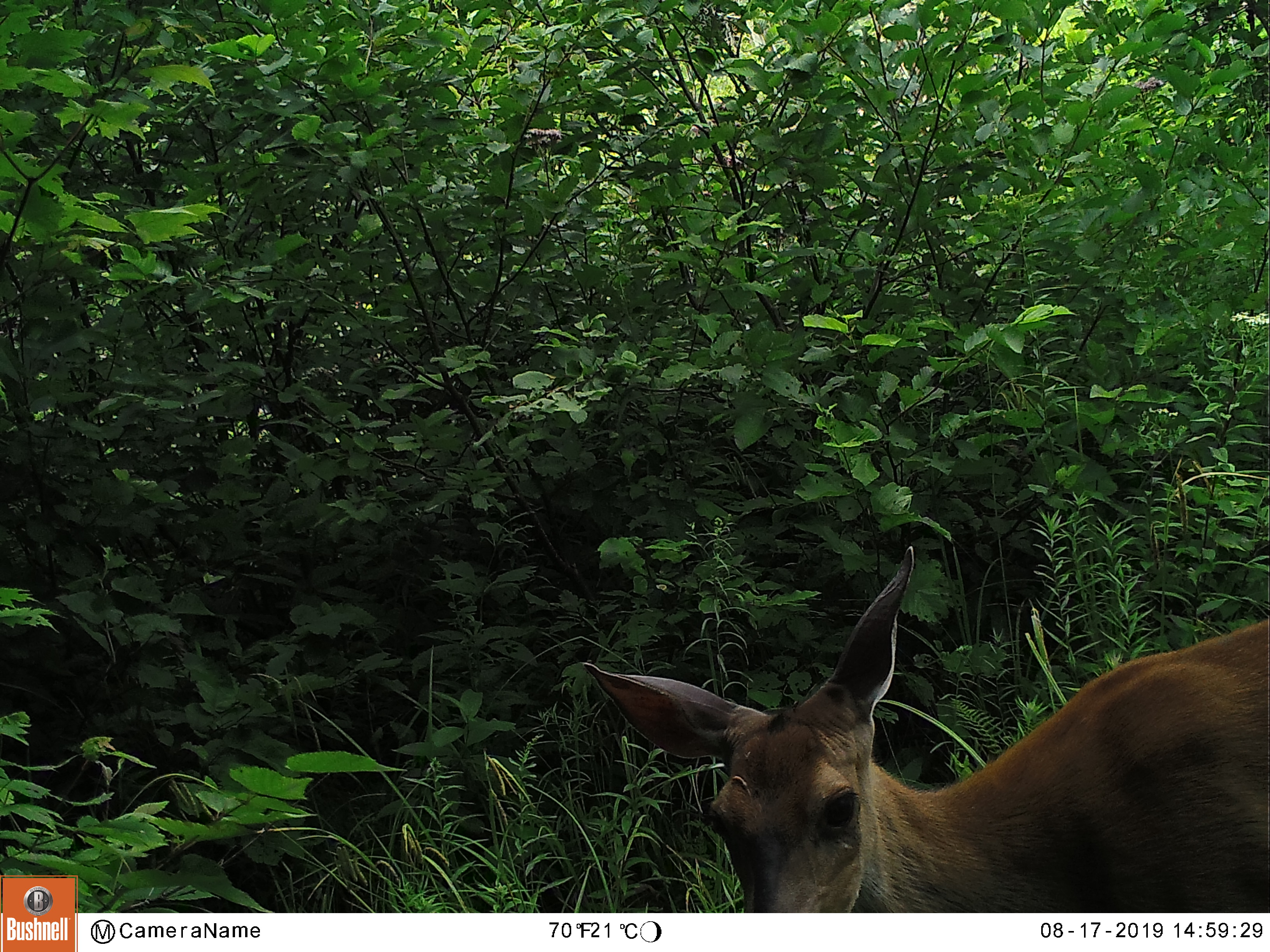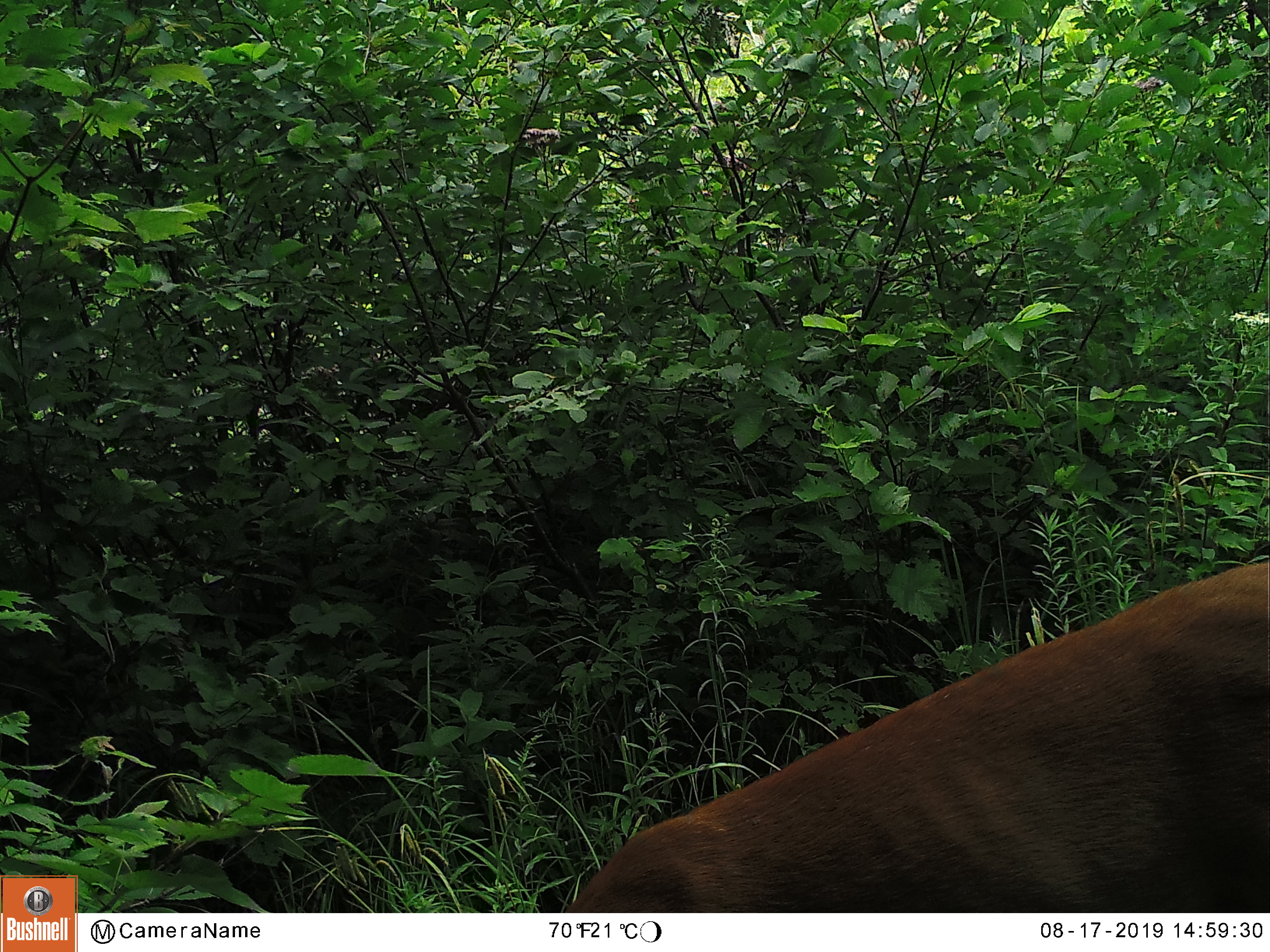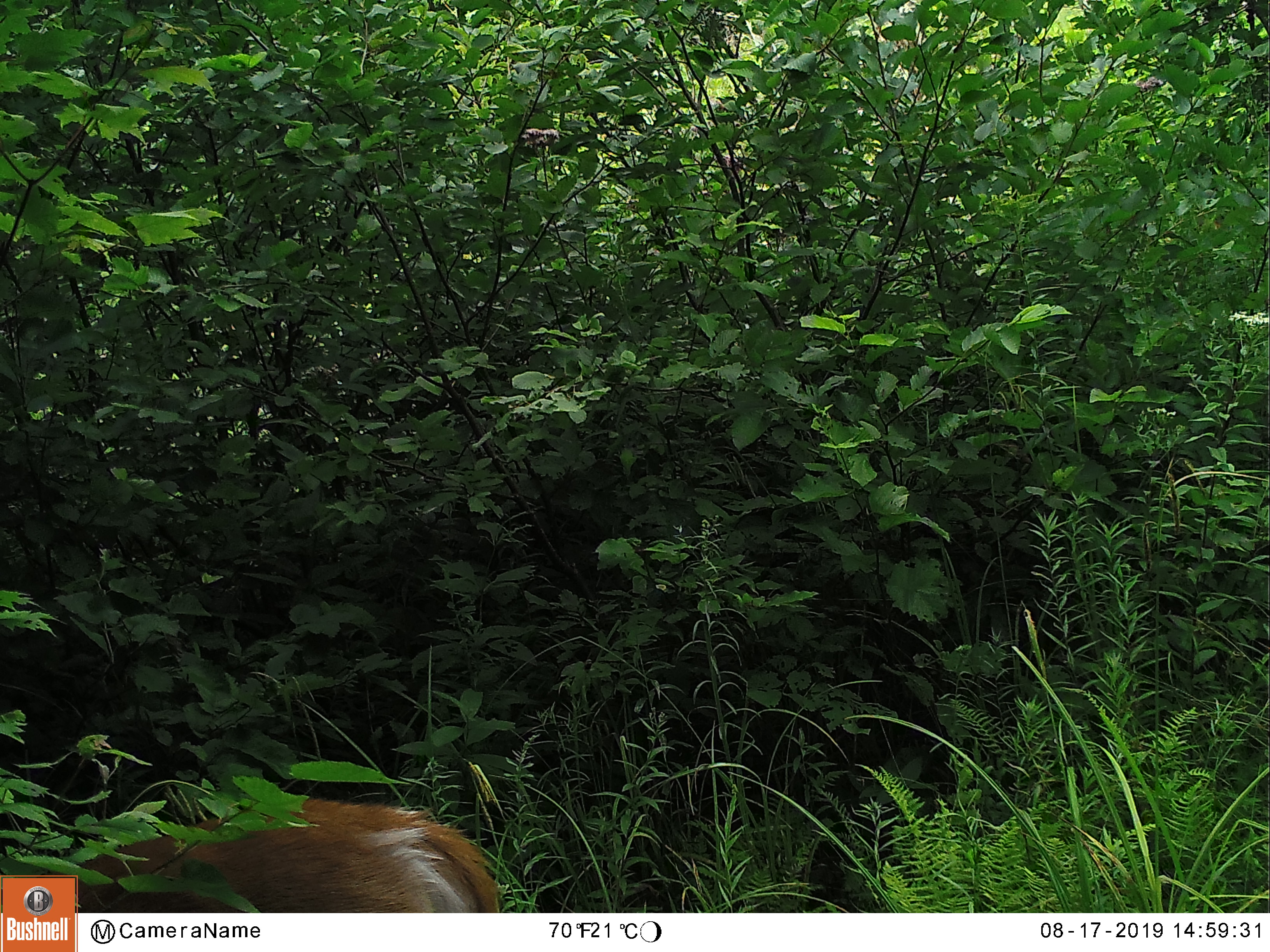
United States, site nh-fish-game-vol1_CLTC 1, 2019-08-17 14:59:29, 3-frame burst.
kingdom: Animalia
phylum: Chordata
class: Mammalia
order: Artiodactyla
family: Cervidae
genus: Odocoileus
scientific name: Odocoileus virginianus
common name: white-tailed deer